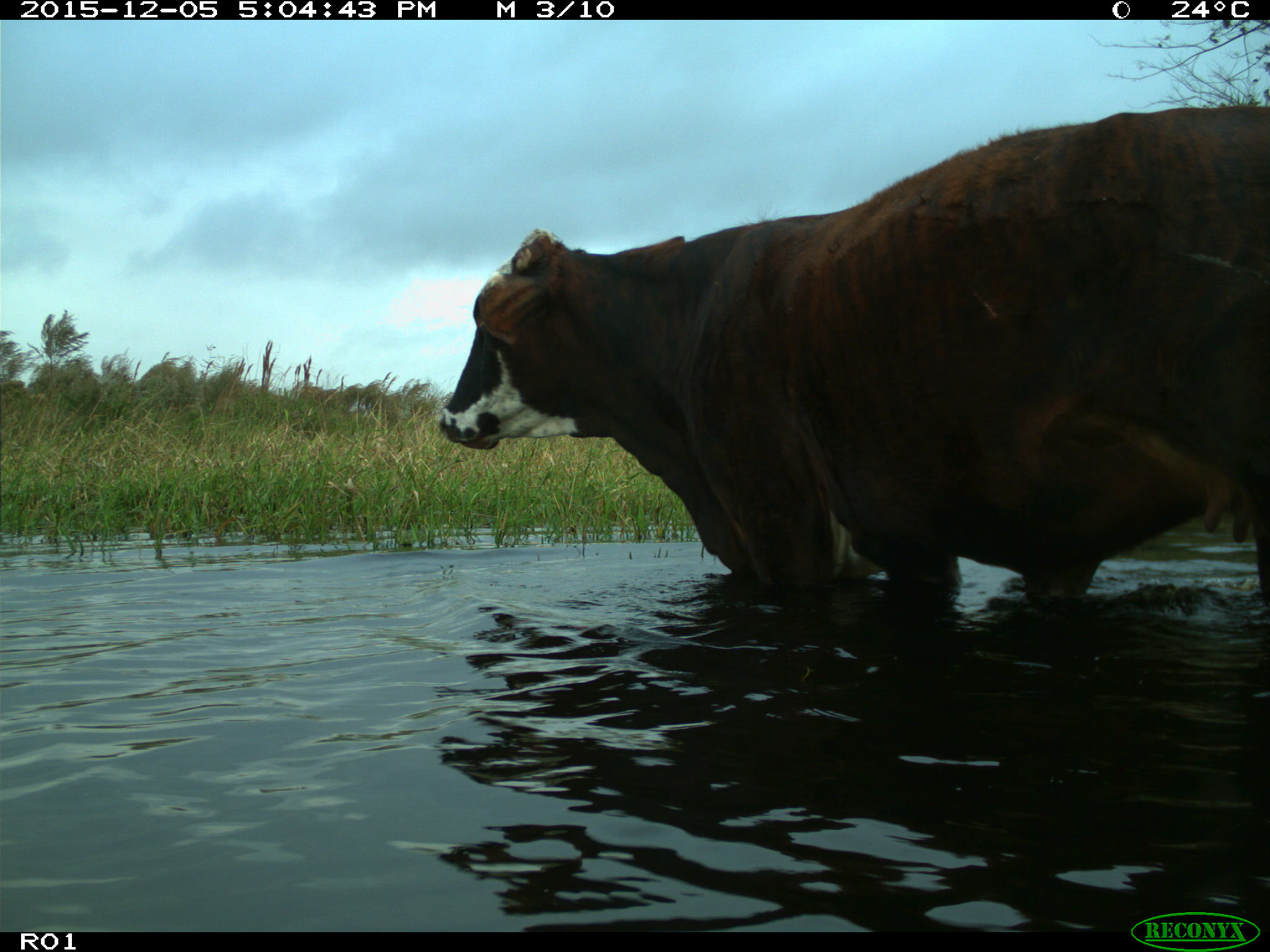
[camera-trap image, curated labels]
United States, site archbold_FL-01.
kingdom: Animalia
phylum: Chordata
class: Mammalia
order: Artiodactyla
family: Bovidae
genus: Bos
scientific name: Bos taurus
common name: domestic cow